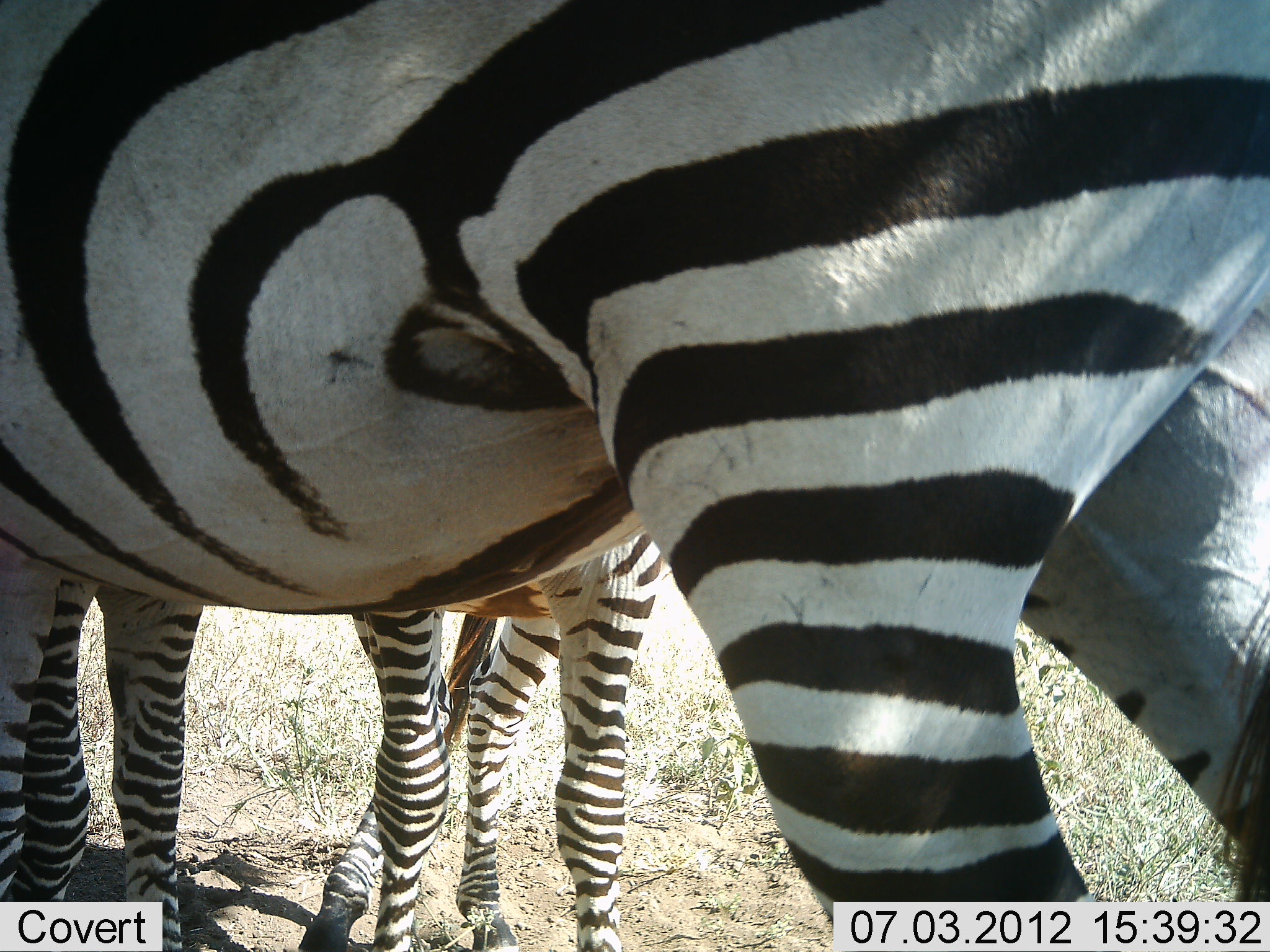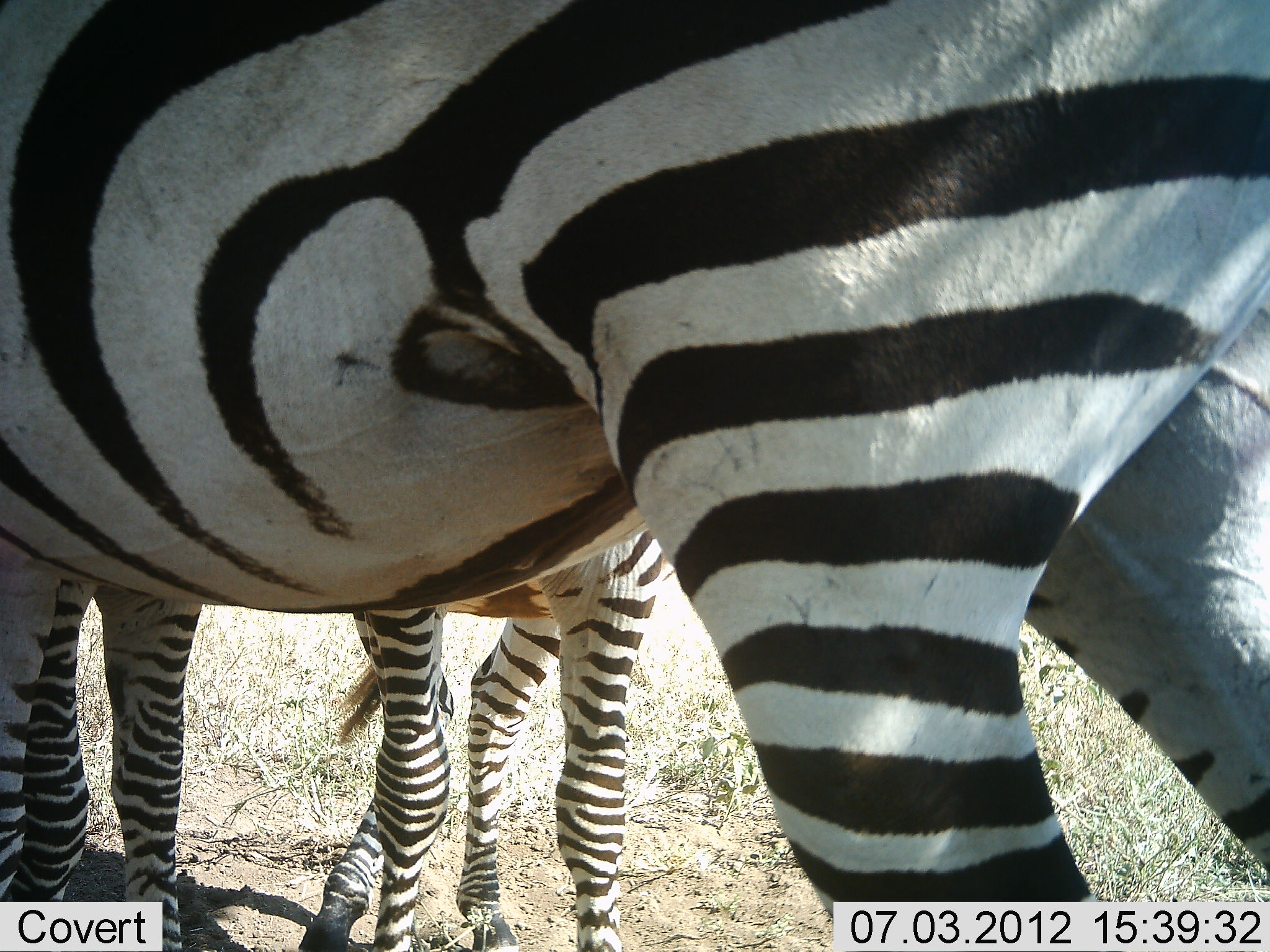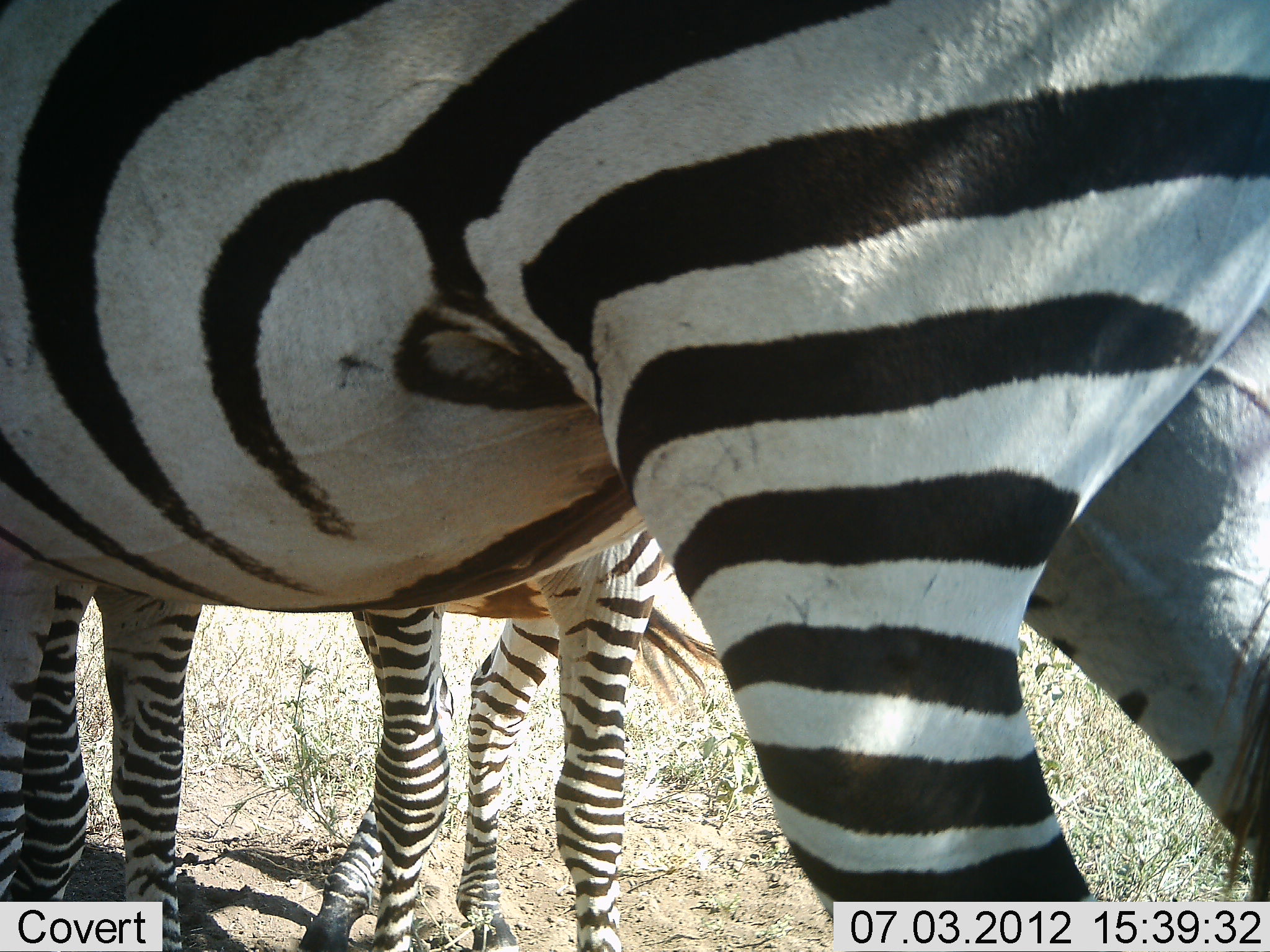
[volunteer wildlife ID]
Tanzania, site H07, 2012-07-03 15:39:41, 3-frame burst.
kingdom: Animalia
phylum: Chordata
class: Mammalia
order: Perissodactyla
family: Equidae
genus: Equus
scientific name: Equus quagga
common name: plains zebra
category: zebra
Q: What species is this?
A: Zebra (plains zebra) (Equus quagga).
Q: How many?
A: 3.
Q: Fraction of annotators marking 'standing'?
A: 100%.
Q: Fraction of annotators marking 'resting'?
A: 10%.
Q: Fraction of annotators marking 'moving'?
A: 0%.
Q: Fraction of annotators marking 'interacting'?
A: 10%.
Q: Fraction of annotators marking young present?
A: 20%.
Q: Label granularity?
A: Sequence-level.